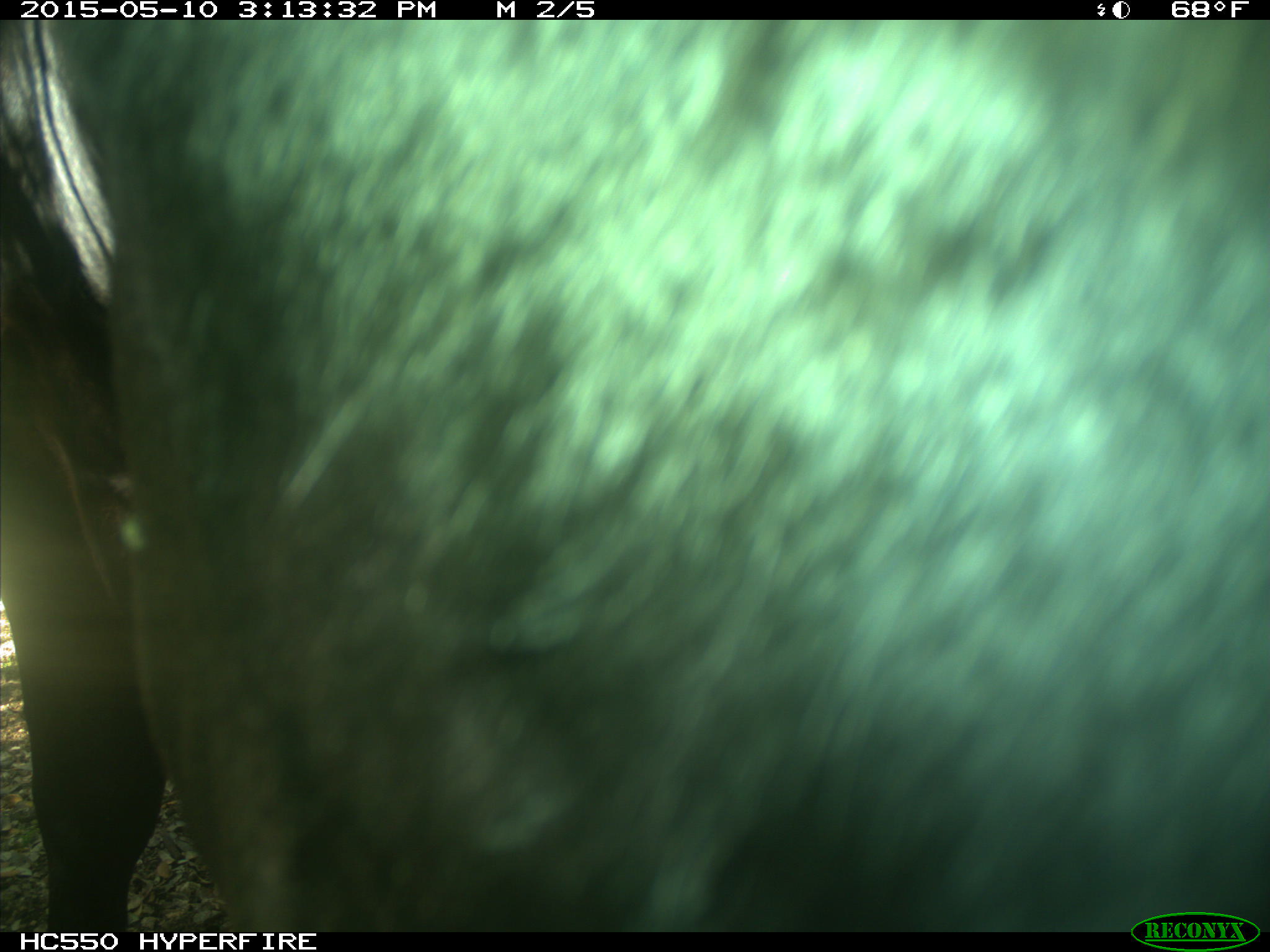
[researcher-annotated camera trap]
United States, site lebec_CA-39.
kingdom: Animalia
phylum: Chordata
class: Mammalia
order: Artiodactyla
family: Bovidae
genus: Bos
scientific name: Bos taurus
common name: domestic cow